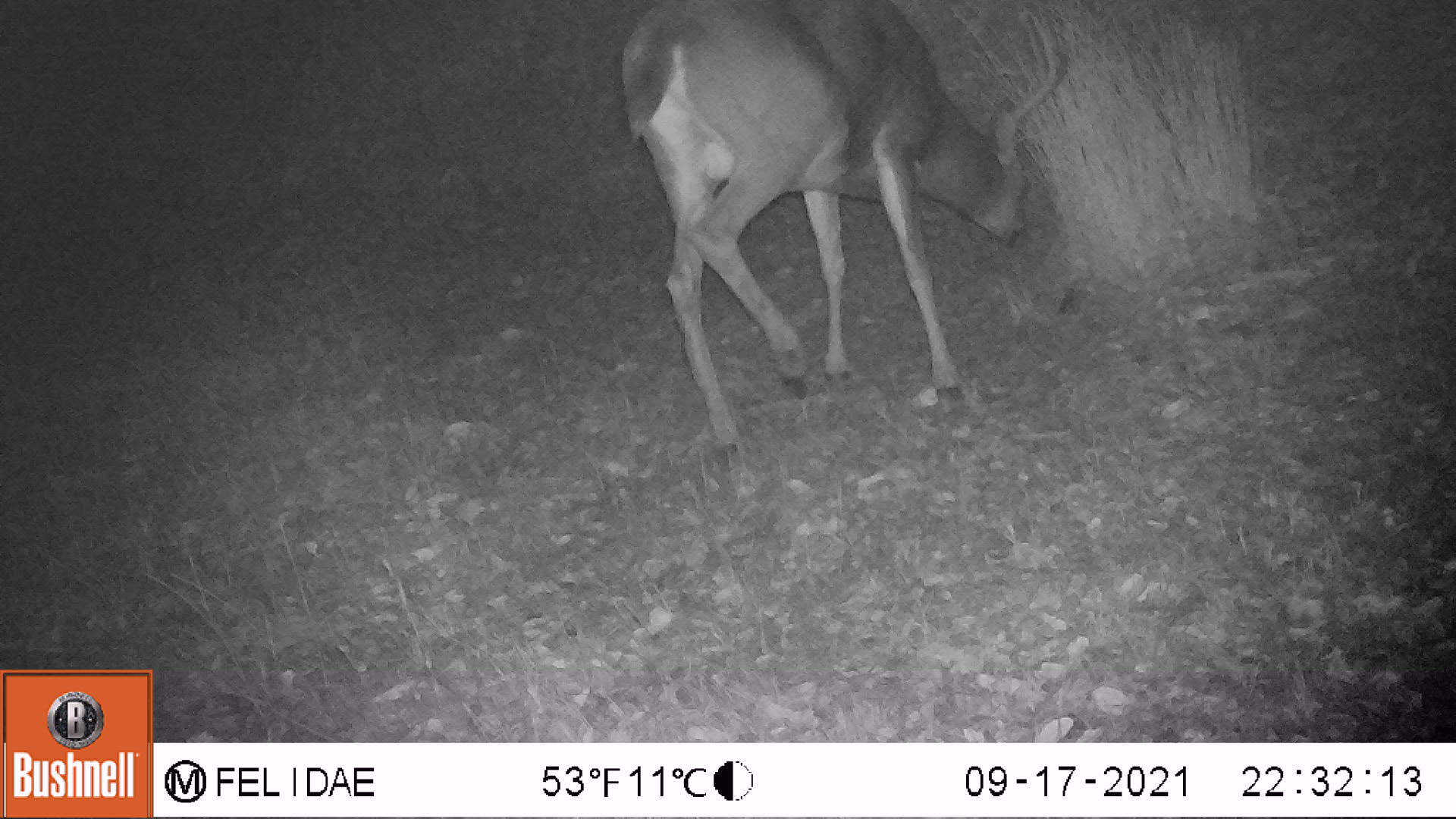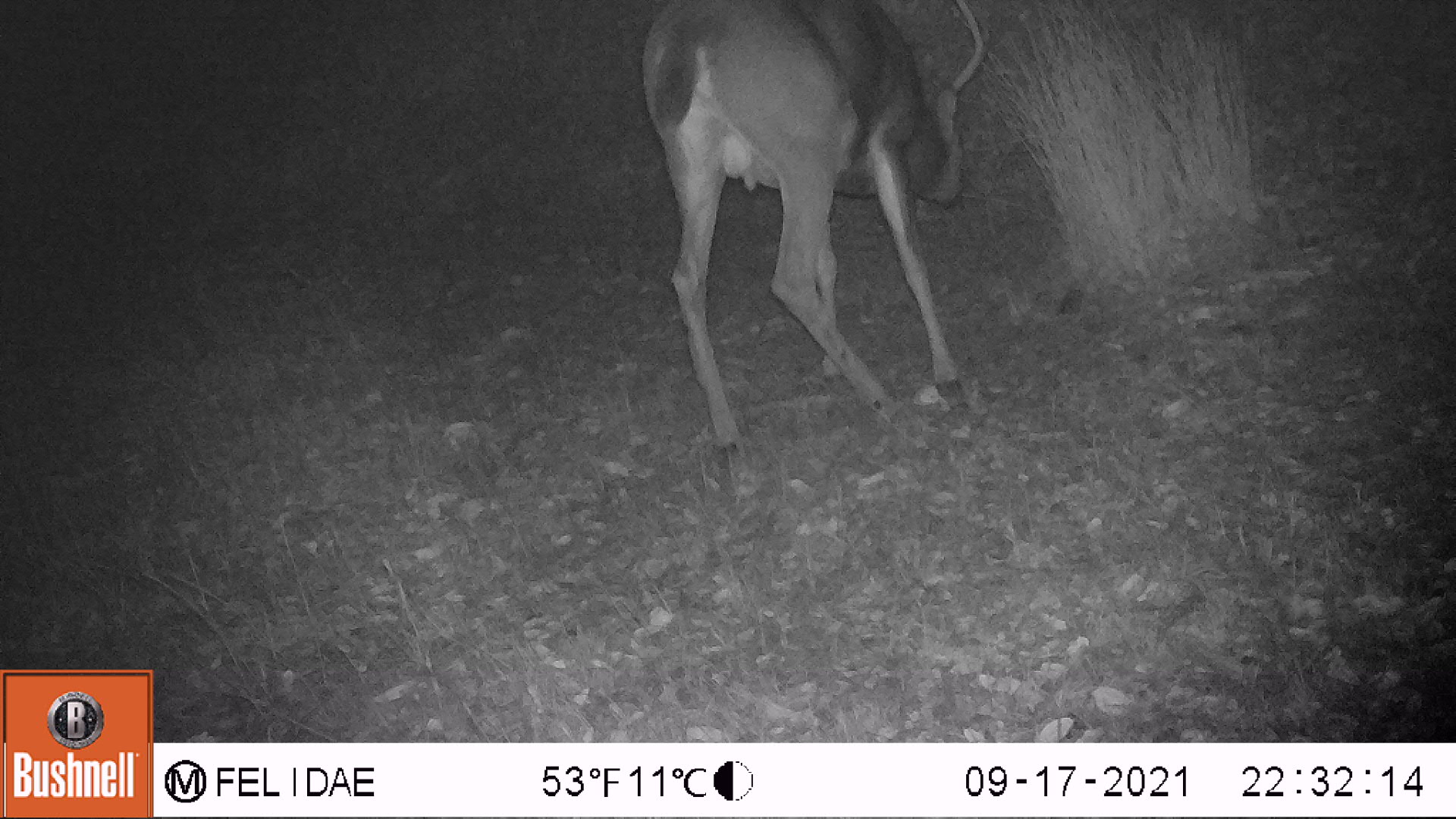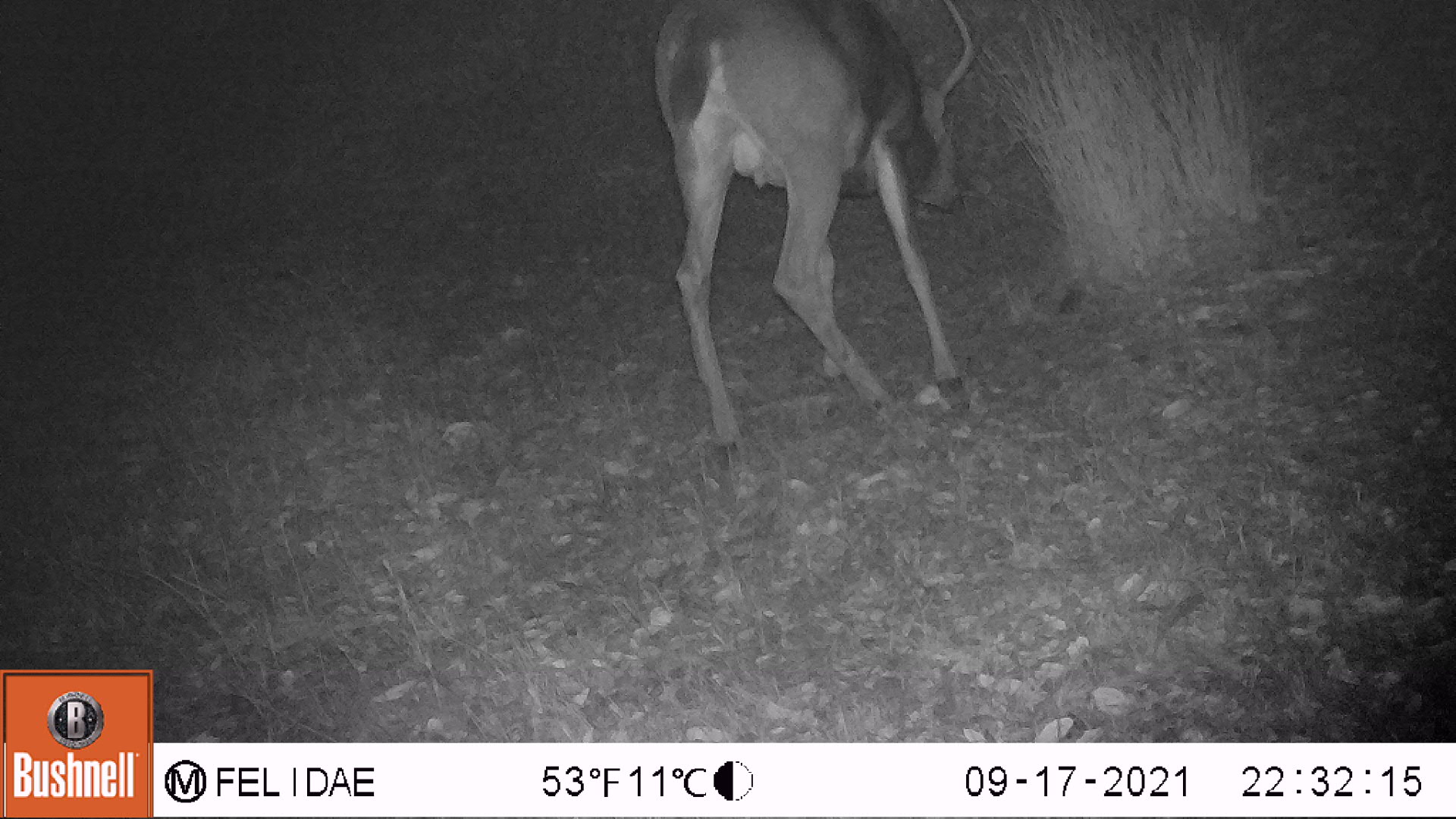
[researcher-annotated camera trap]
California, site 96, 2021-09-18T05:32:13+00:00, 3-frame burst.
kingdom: Animalia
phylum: Chordata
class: Mammalia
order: Artiodactyla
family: Cervidae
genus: Odocoileus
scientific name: Odocoileus hemionus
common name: mule deer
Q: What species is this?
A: Mule deer (Odocoileus hemionus).